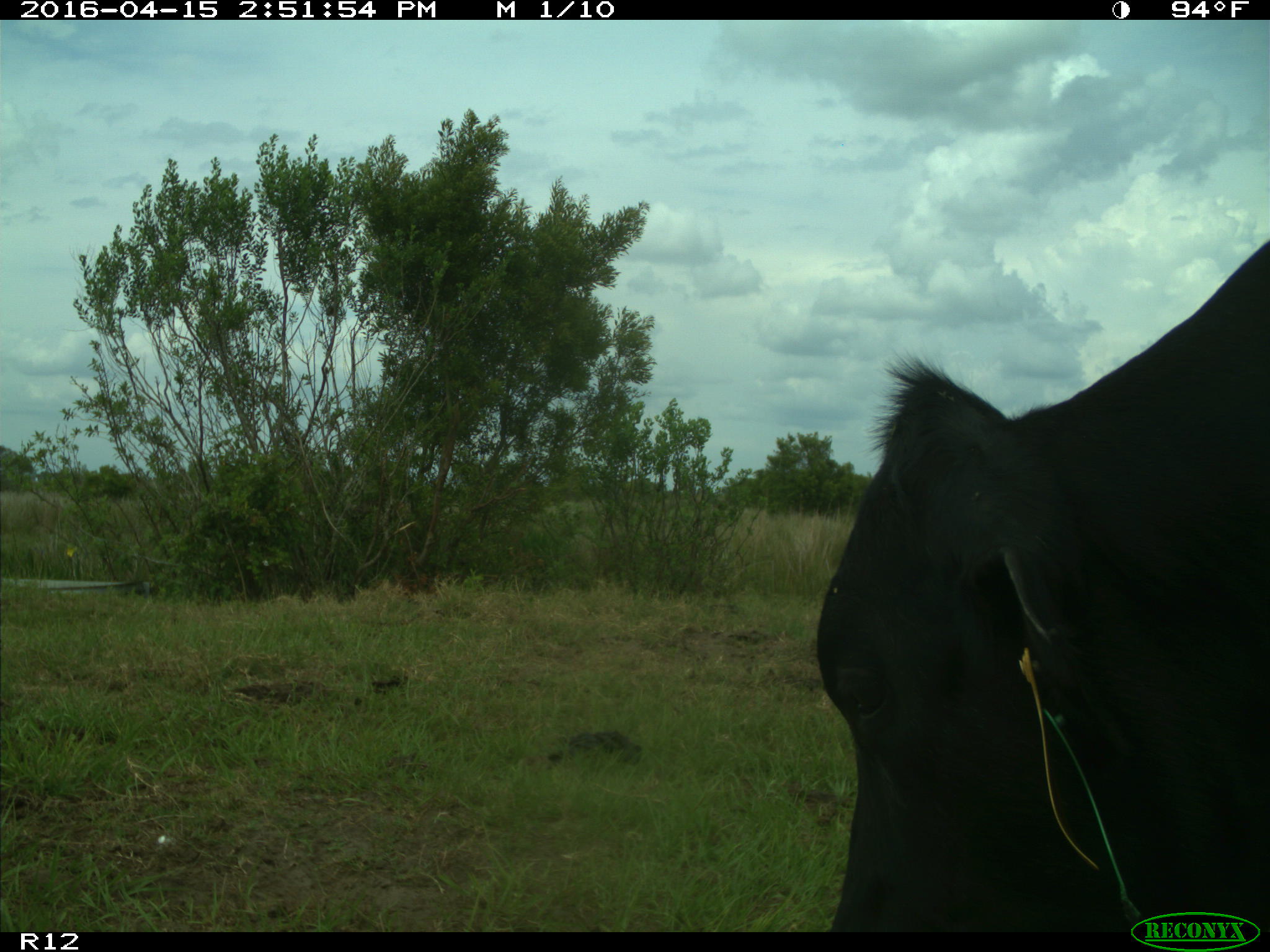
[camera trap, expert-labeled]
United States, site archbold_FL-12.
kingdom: Animalia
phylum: Chordata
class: Mammalia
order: Artiodactyla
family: Bovidae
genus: Bos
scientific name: Bos taurus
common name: domestic cow